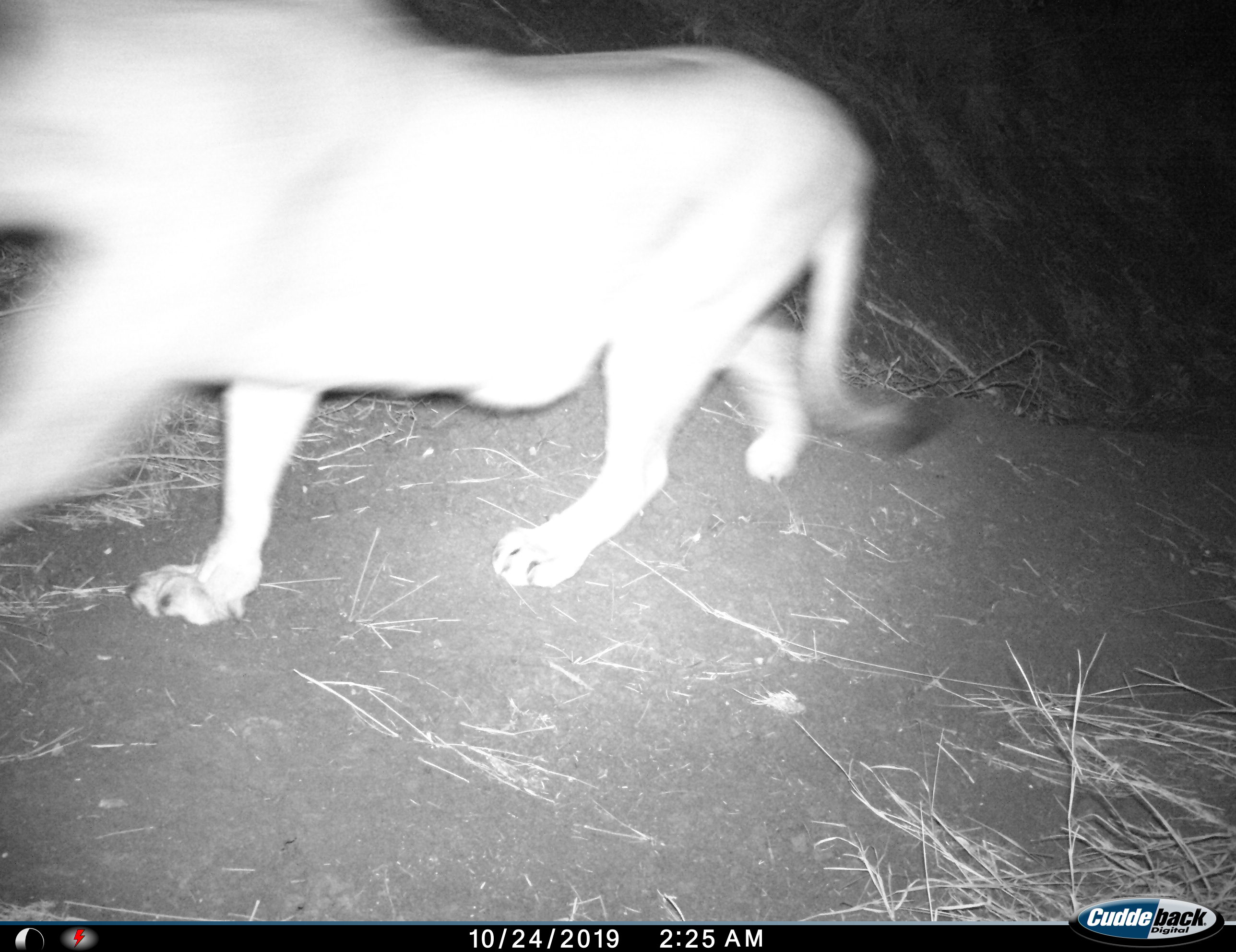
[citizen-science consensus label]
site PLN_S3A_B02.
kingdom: Animalia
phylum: Chordata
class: Mammalia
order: Carnivora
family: Felidae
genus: Panthera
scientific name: Panthera leo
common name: lion female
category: lionfemale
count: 1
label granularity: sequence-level